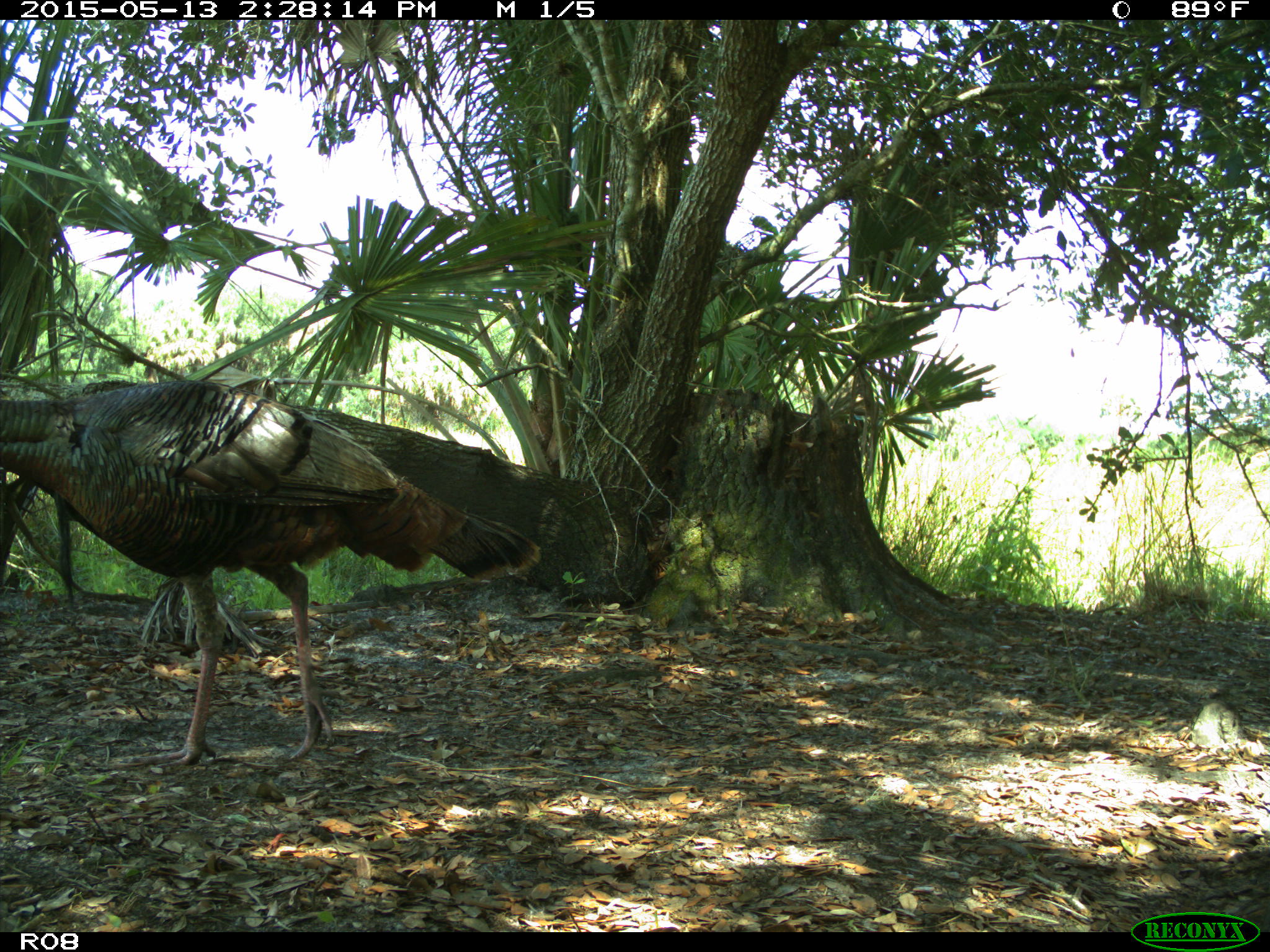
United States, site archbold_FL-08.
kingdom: Animalia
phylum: Chordata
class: Aves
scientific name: Aves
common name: birds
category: unidentified bird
Unidentified bird (birds) (Aves).